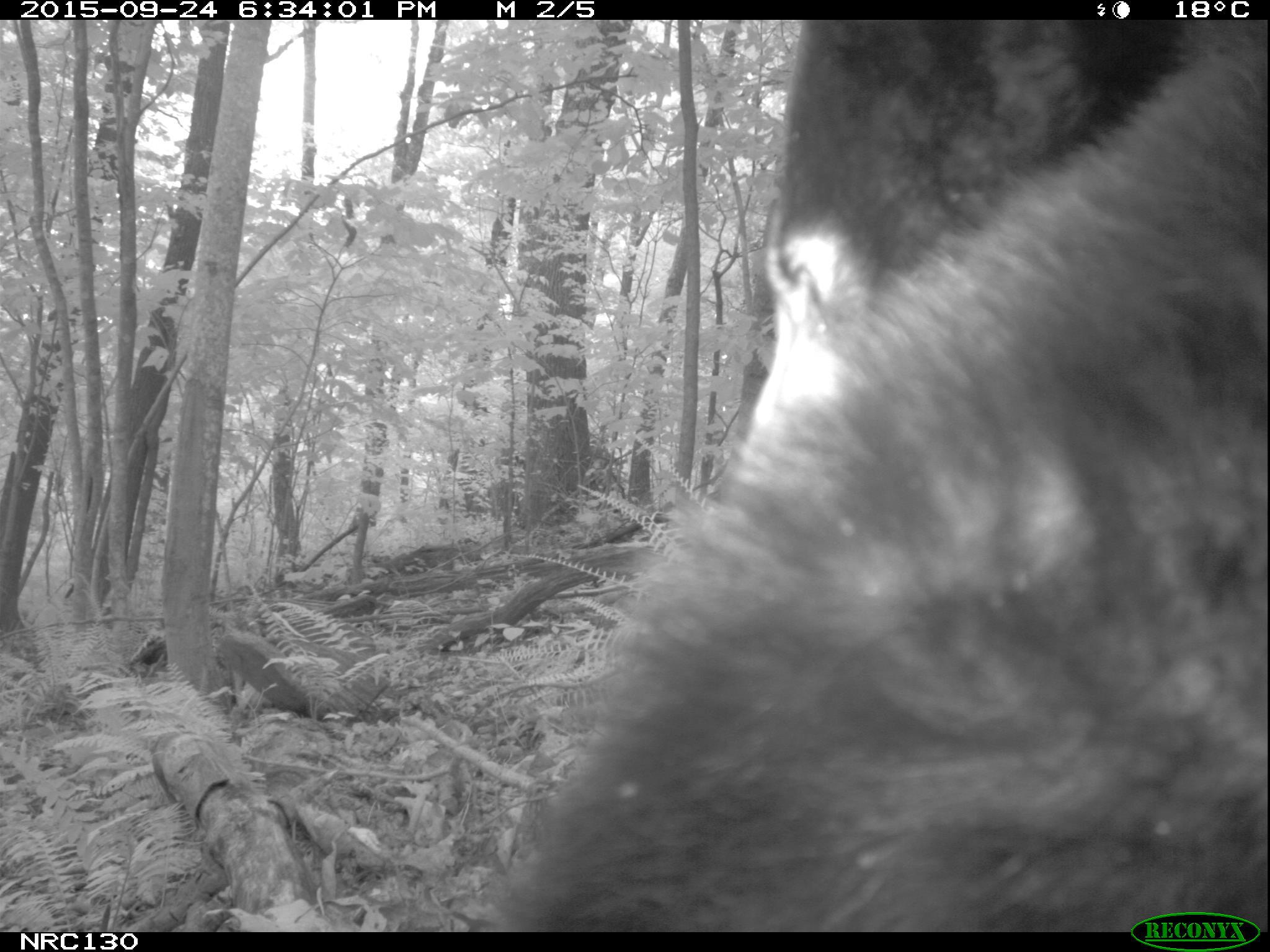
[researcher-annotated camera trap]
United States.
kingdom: Animalia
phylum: Chordata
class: Mammalia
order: Carnivora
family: Ursidae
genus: Ursus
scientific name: Ursus americanus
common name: american black bear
American Black Bear (Ursus americanus).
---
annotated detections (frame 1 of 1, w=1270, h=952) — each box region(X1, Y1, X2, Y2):
American Black Bear: region(473, 18, 1269, 930)